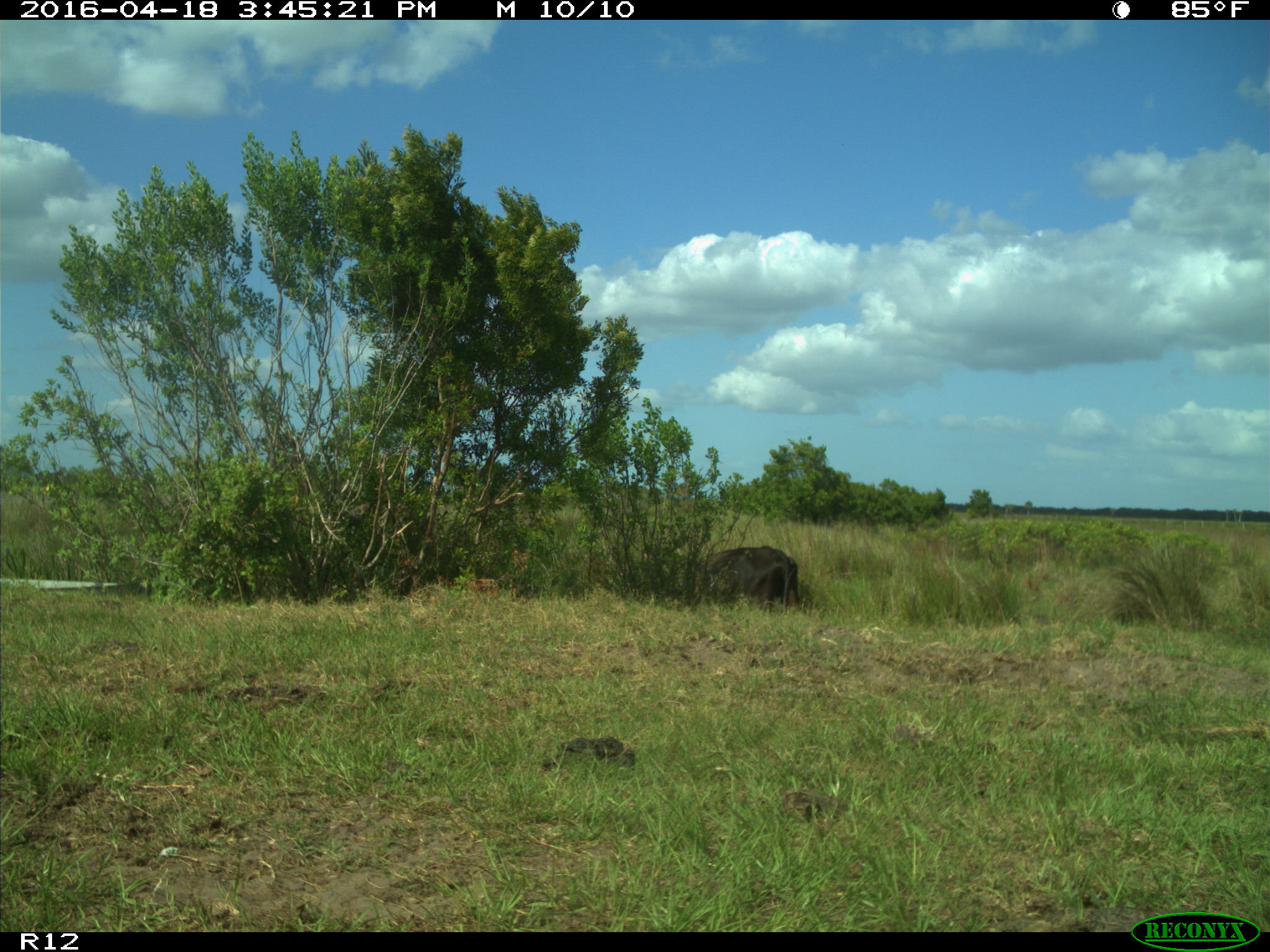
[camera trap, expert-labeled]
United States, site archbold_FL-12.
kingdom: Animalia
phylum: Chordata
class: Mammalia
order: Artiodactyla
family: Bovidae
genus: Bos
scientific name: Bos taurus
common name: domestic cow